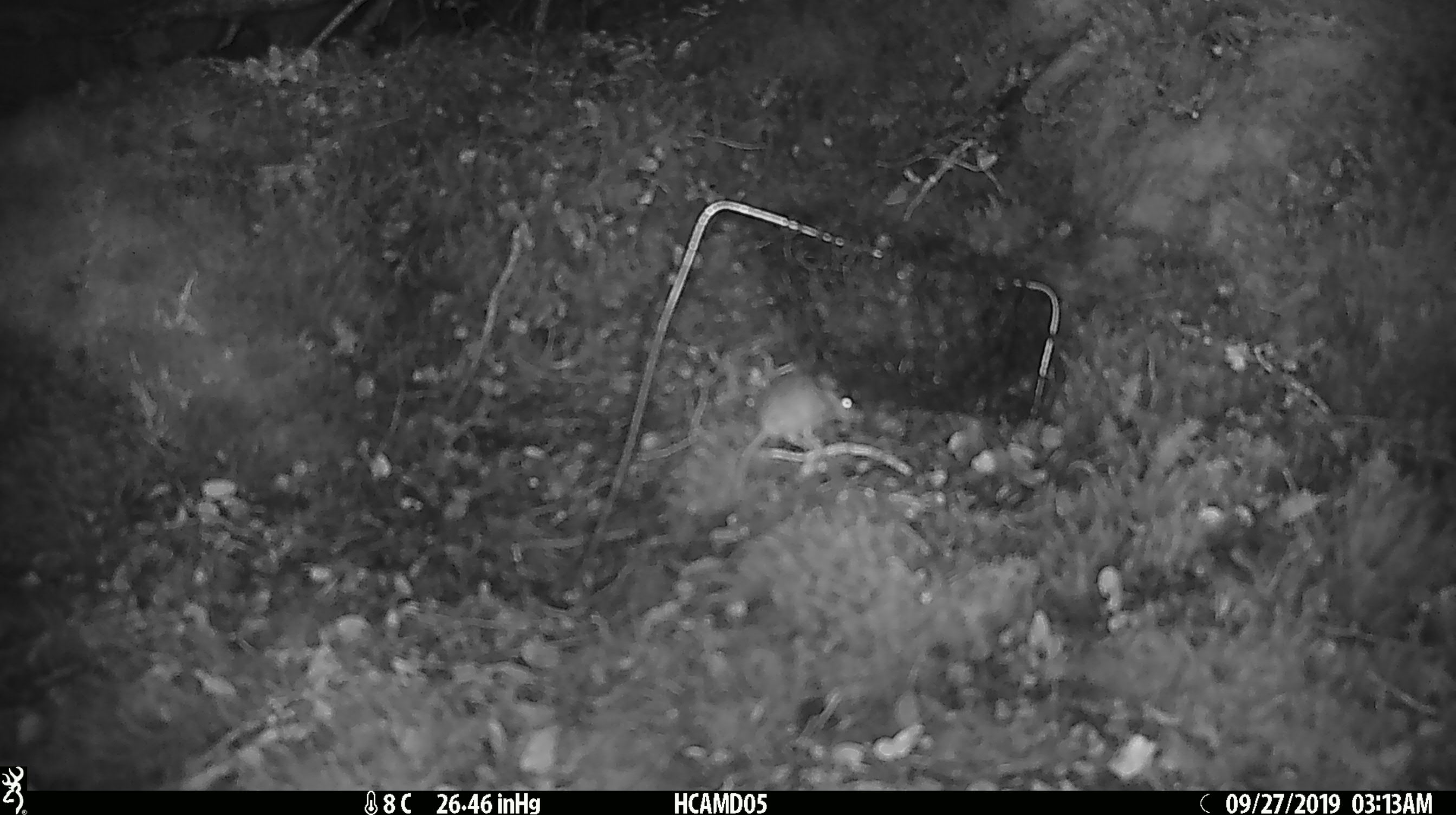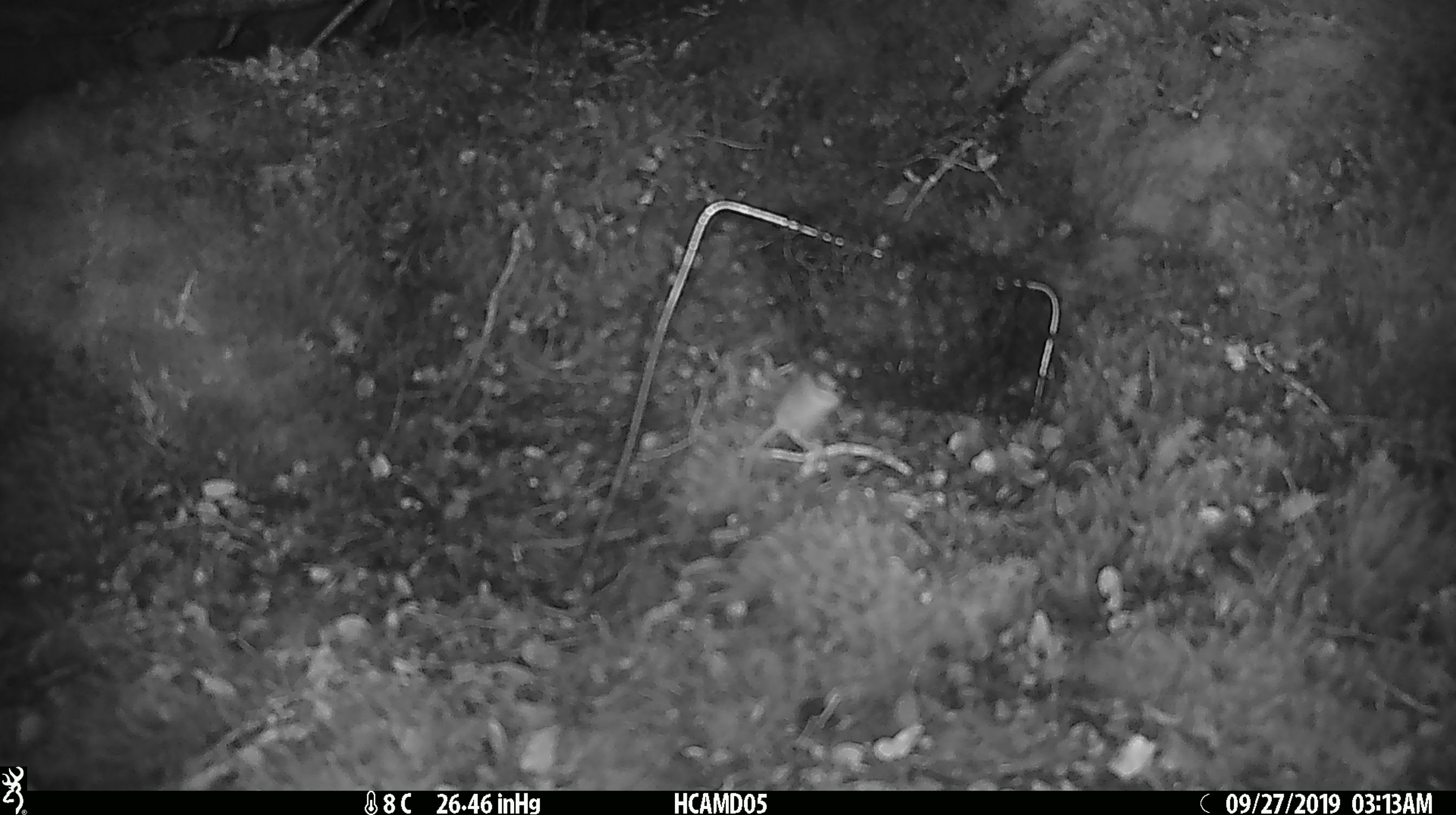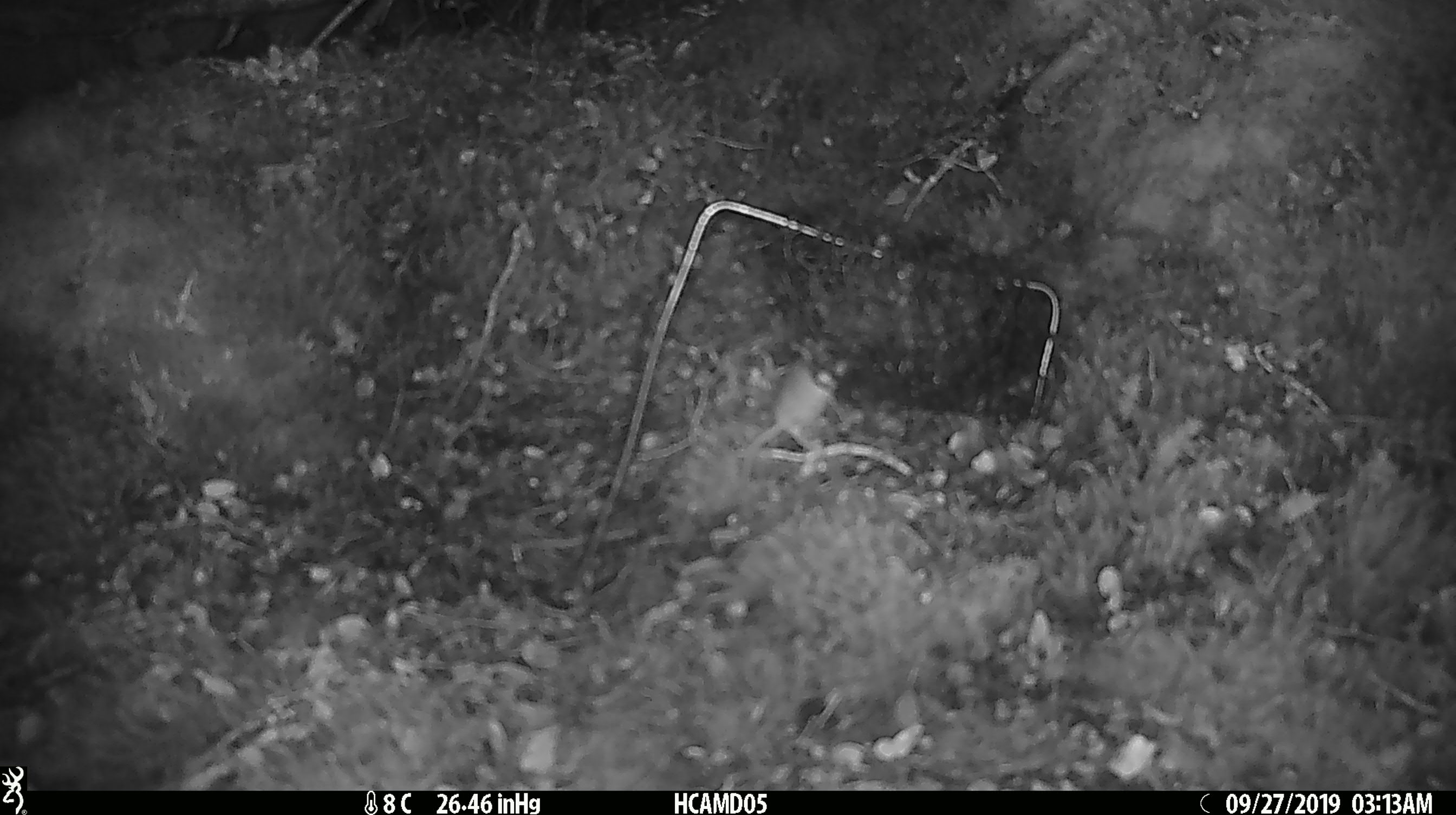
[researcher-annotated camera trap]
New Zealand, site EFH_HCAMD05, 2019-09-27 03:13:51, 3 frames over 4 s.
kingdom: Animalia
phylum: Chordata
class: Mammalia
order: Rodentia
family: Muridae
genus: Mus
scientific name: Mus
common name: mouse